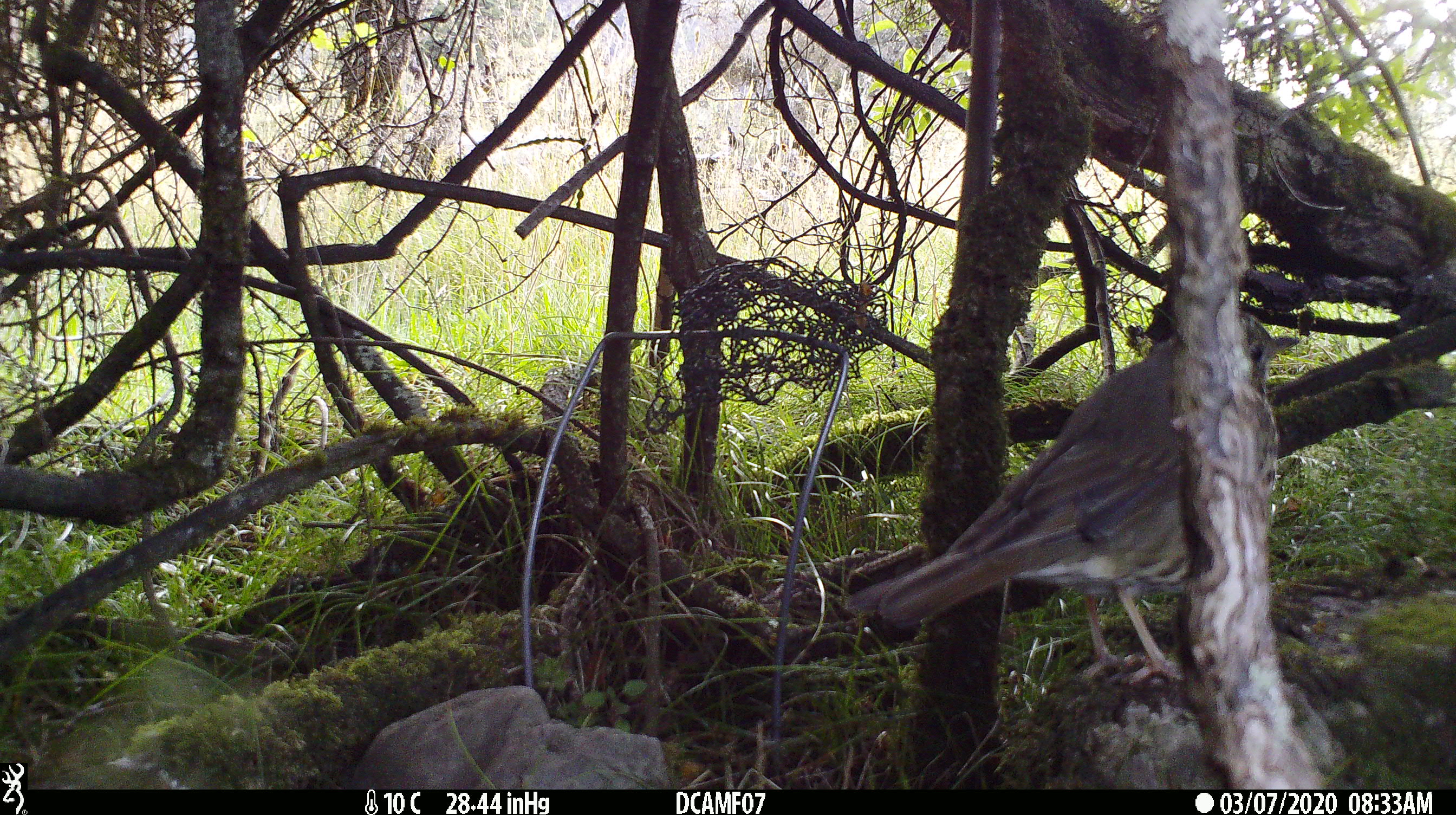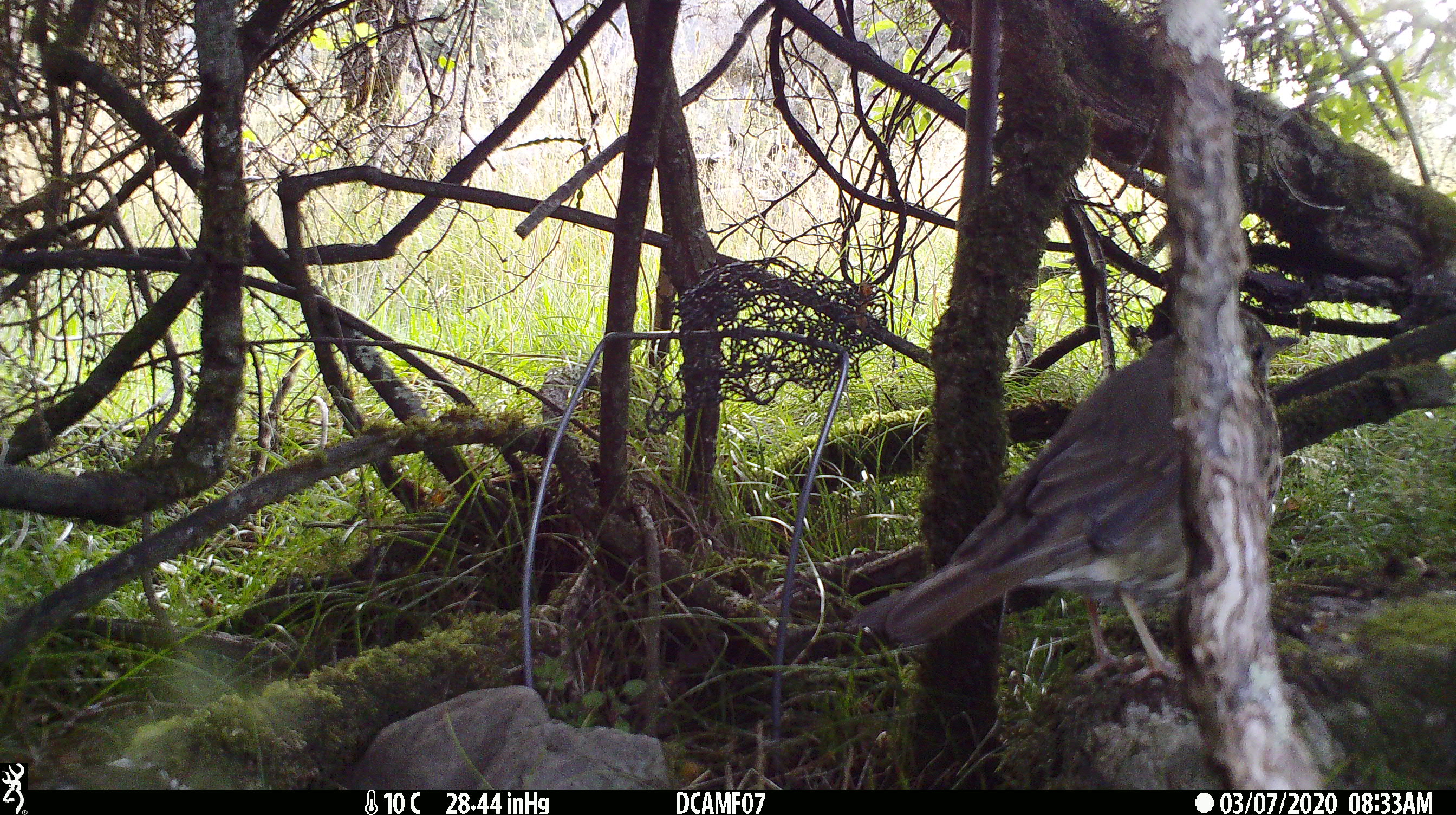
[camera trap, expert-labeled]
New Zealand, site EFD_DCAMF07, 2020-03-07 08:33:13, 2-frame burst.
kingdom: Animalia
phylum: Chordata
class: Aves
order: Passeriformes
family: Turdidae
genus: Turdus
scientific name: Turdus philomelos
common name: song thrush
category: thrush